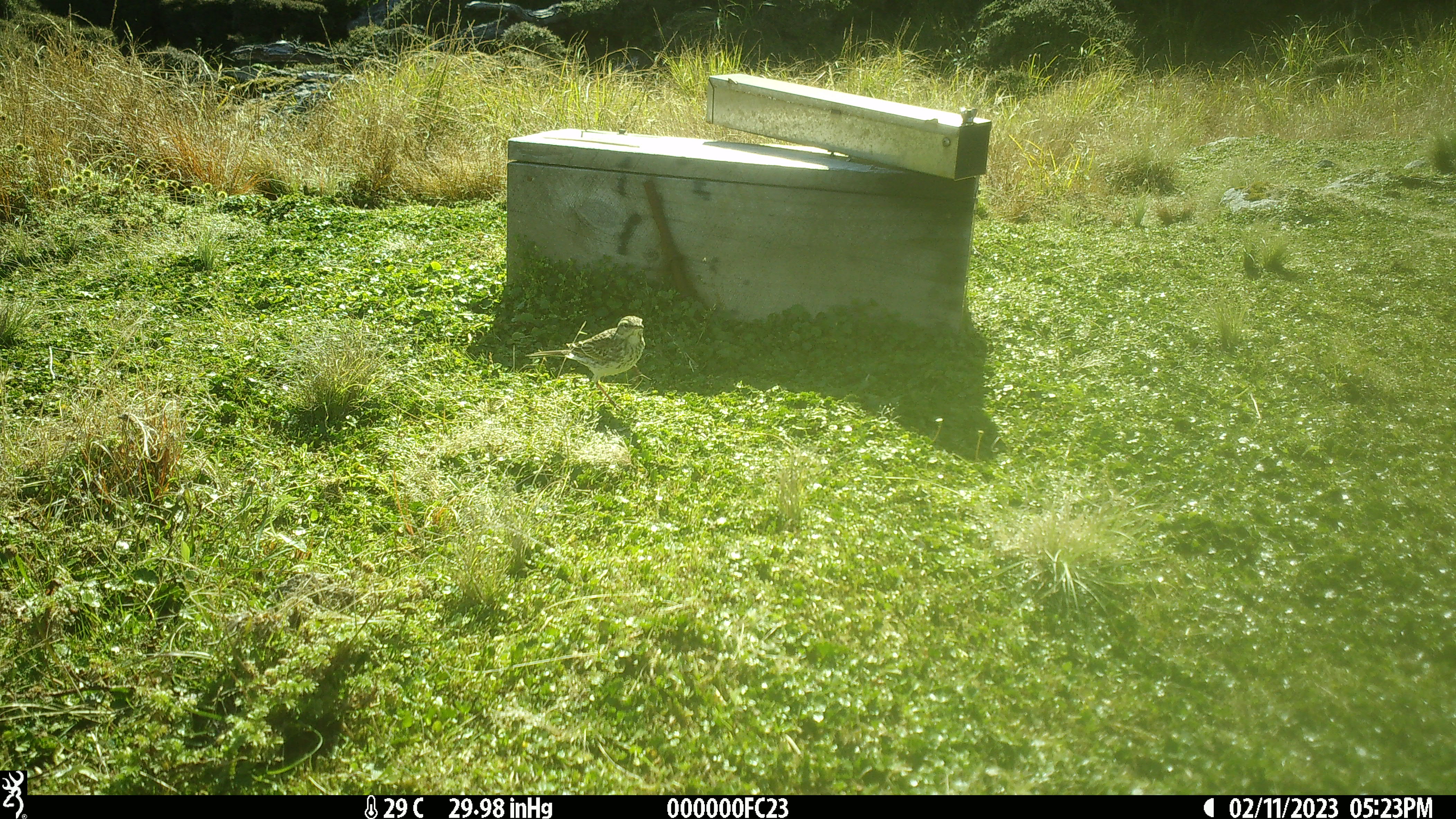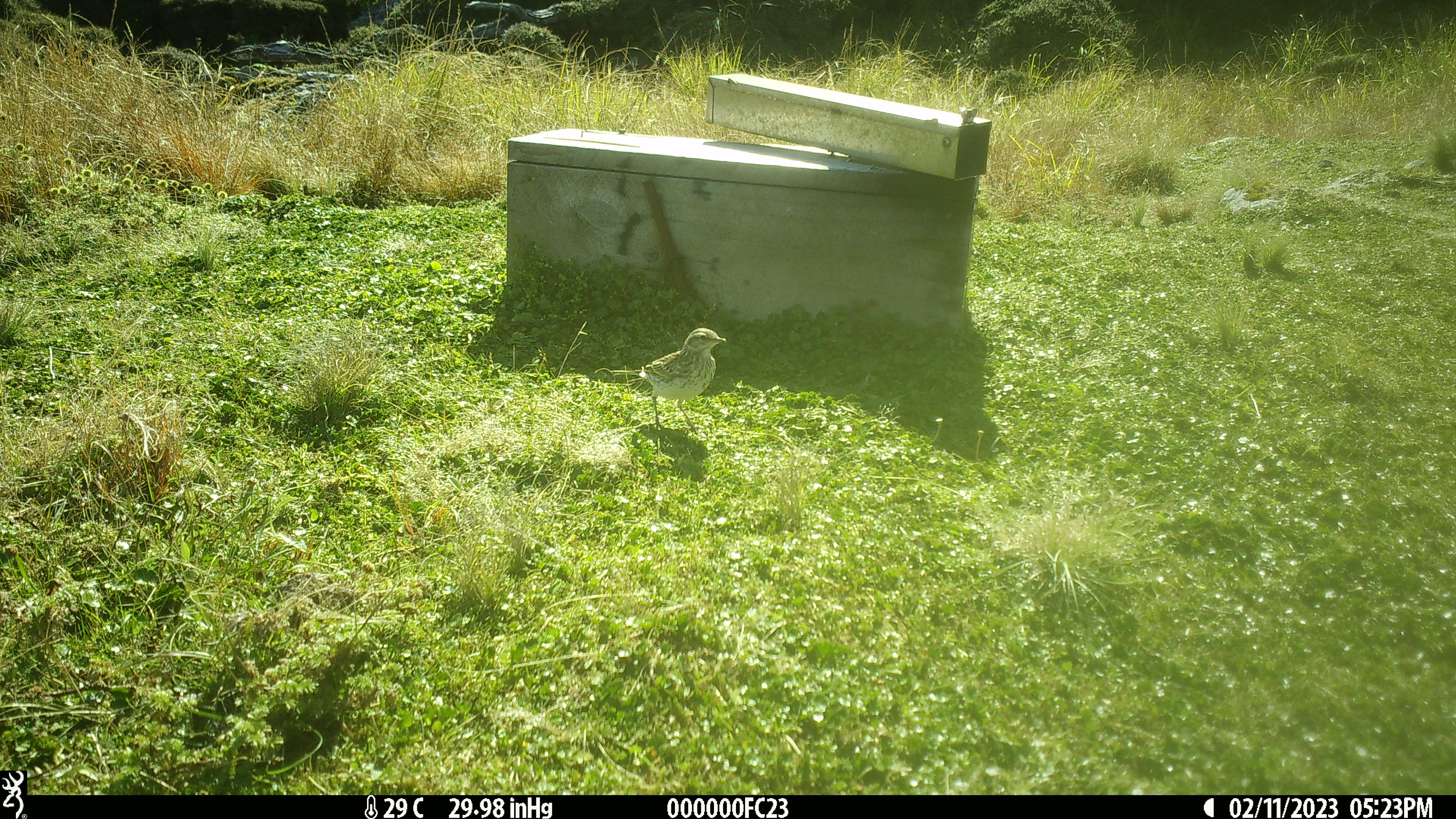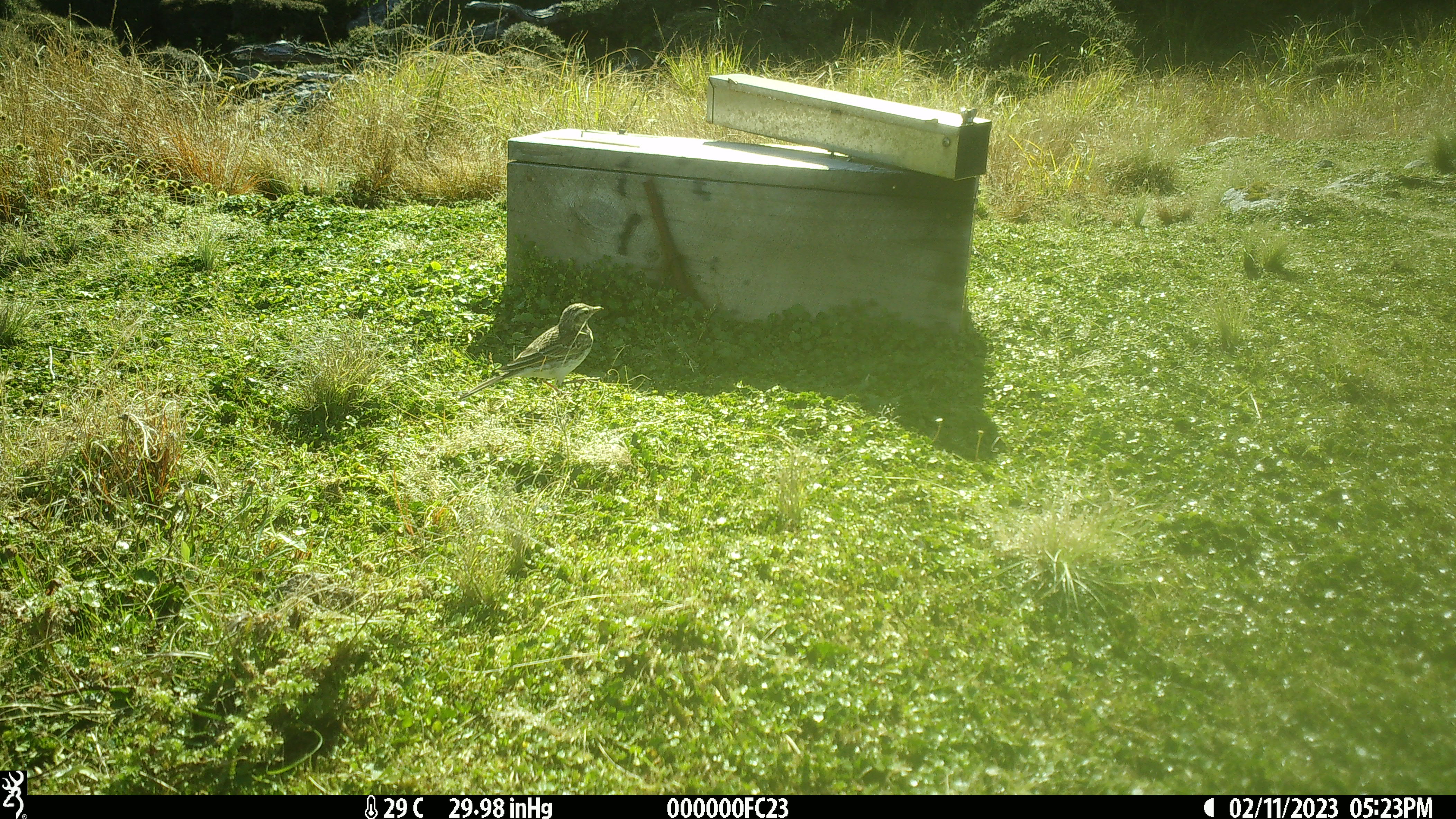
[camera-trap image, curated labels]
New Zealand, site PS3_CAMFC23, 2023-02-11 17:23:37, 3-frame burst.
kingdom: Animalia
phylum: Chordata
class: Aves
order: Passeriformes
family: Motacillidae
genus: Anthus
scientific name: Anthus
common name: pipit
Pipit (Anthus).